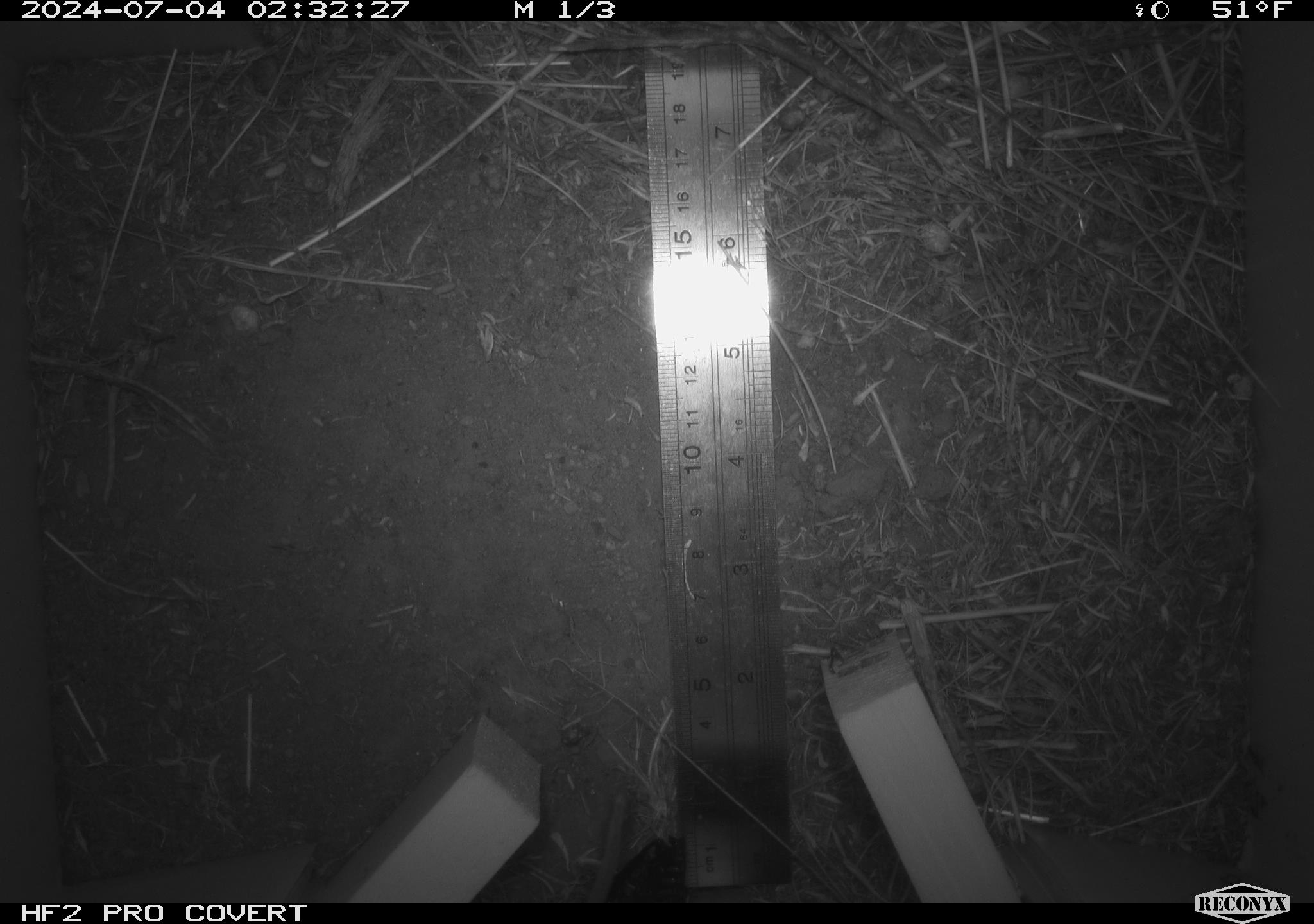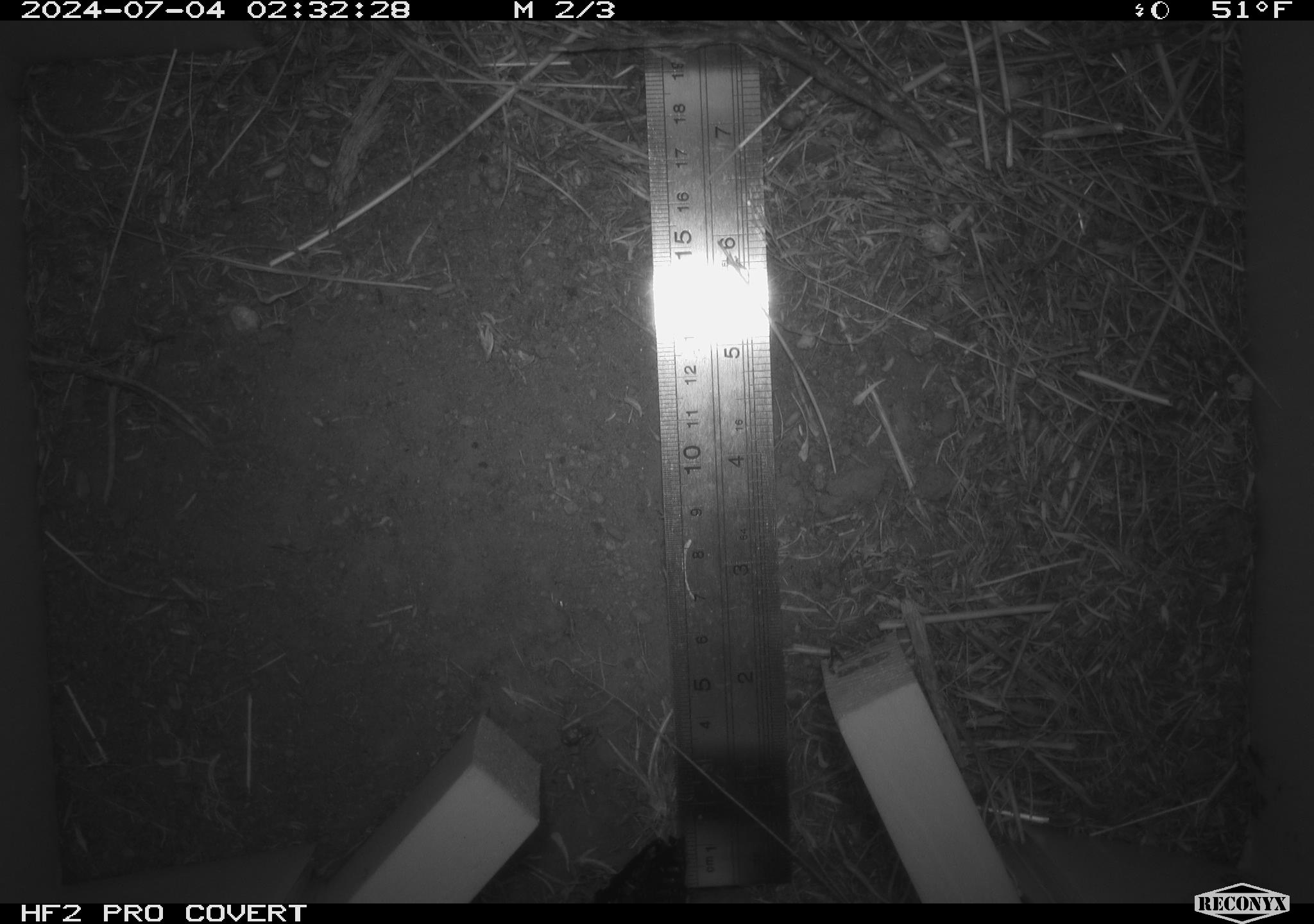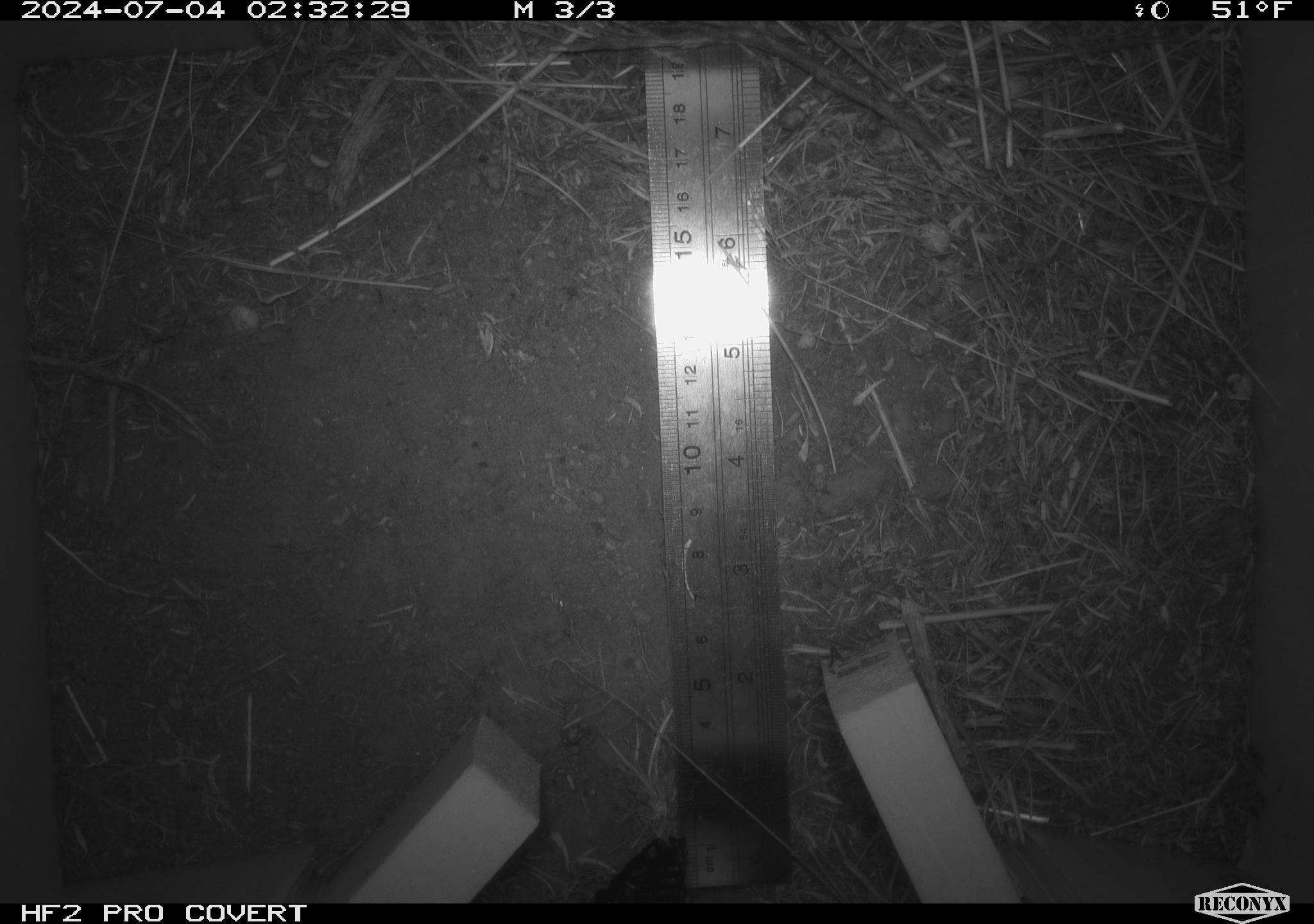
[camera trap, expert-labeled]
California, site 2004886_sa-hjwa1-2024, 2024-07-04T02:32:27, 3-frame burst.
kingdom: Animalia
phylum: Chordata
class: Mammalia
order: Rodentia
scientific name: Rodentia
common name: rodent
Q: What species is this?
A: Rodent (Rodentia).